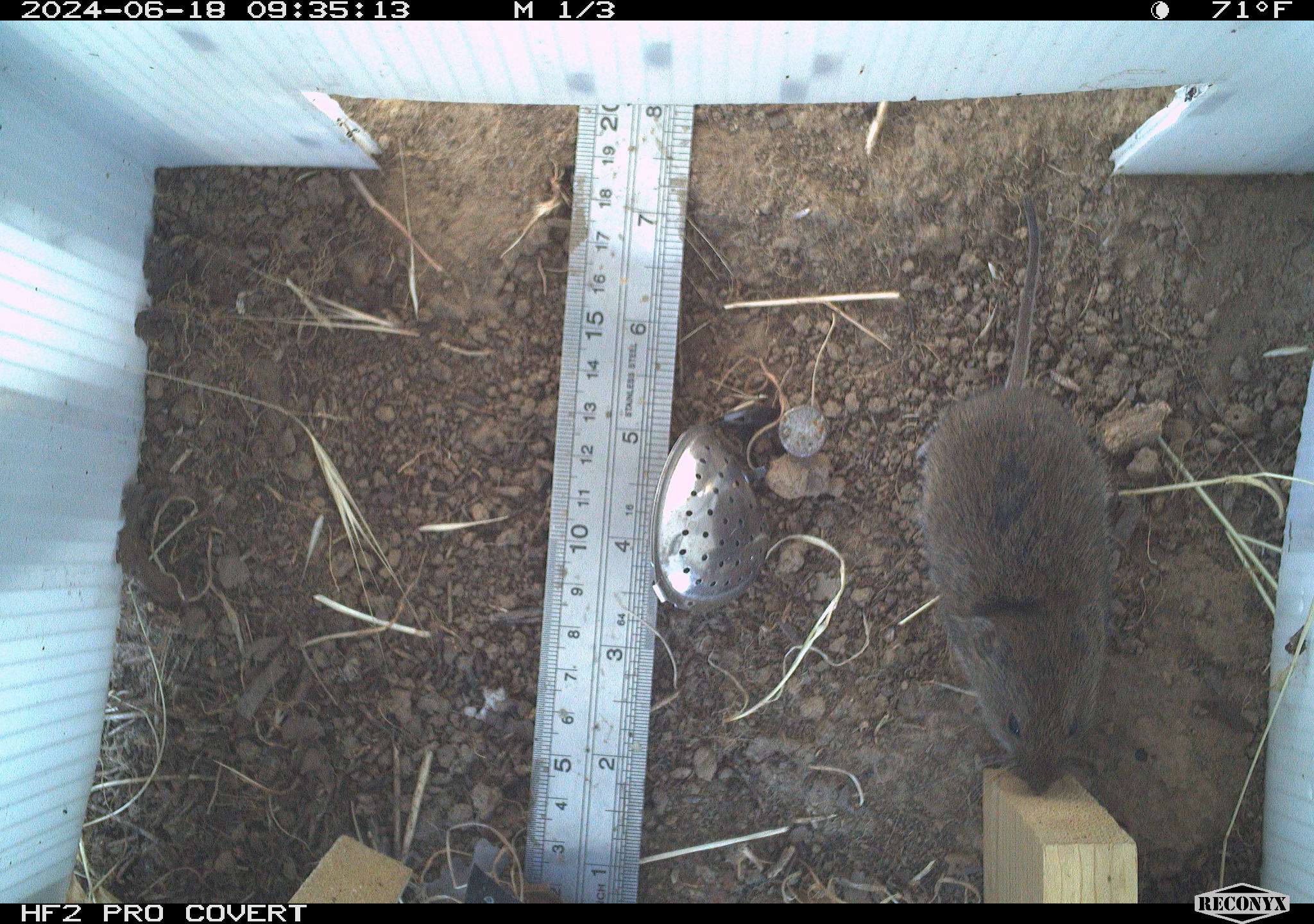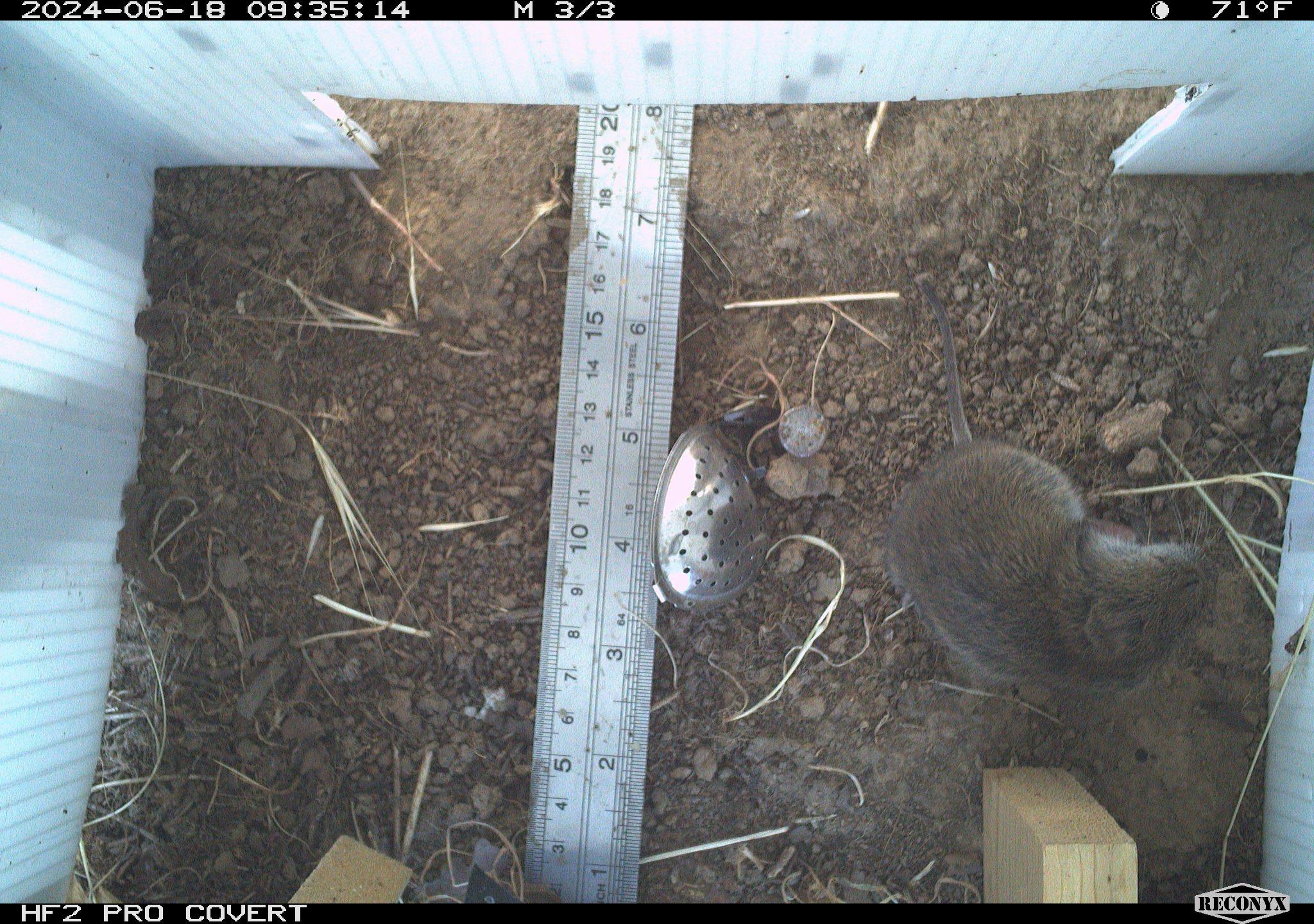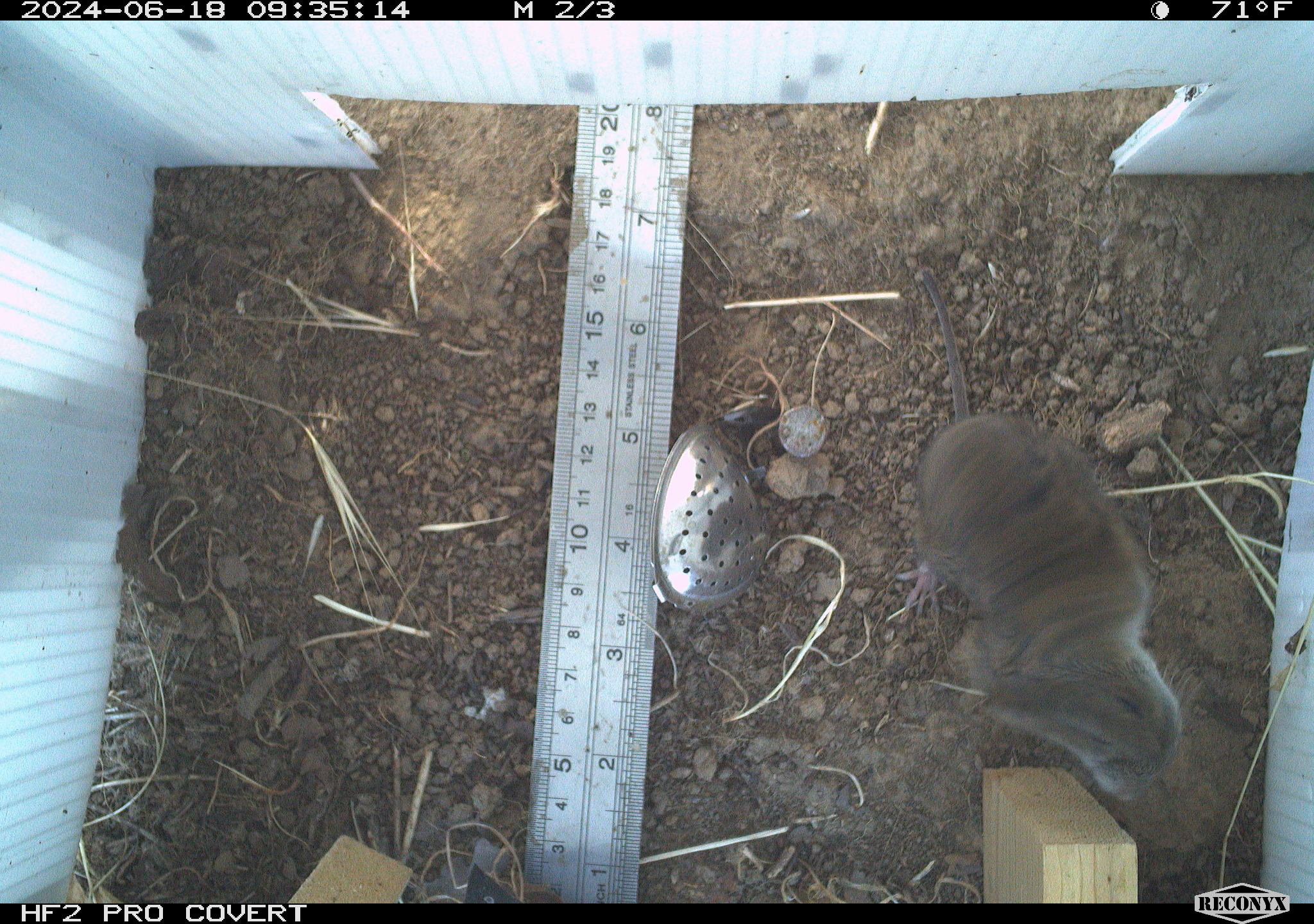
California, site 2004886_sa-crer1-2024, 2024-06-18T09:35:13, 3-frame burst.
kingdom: Animalia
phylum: Chordata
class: Mammalia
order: Rodentia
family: Cricetidae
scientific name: Arvicolinae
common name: voles, lemmings, and muskrats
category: arvicolinae subfamily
Arvicolinae subfamily (voles, lemmings, and muskrats) (Arvicolinae).